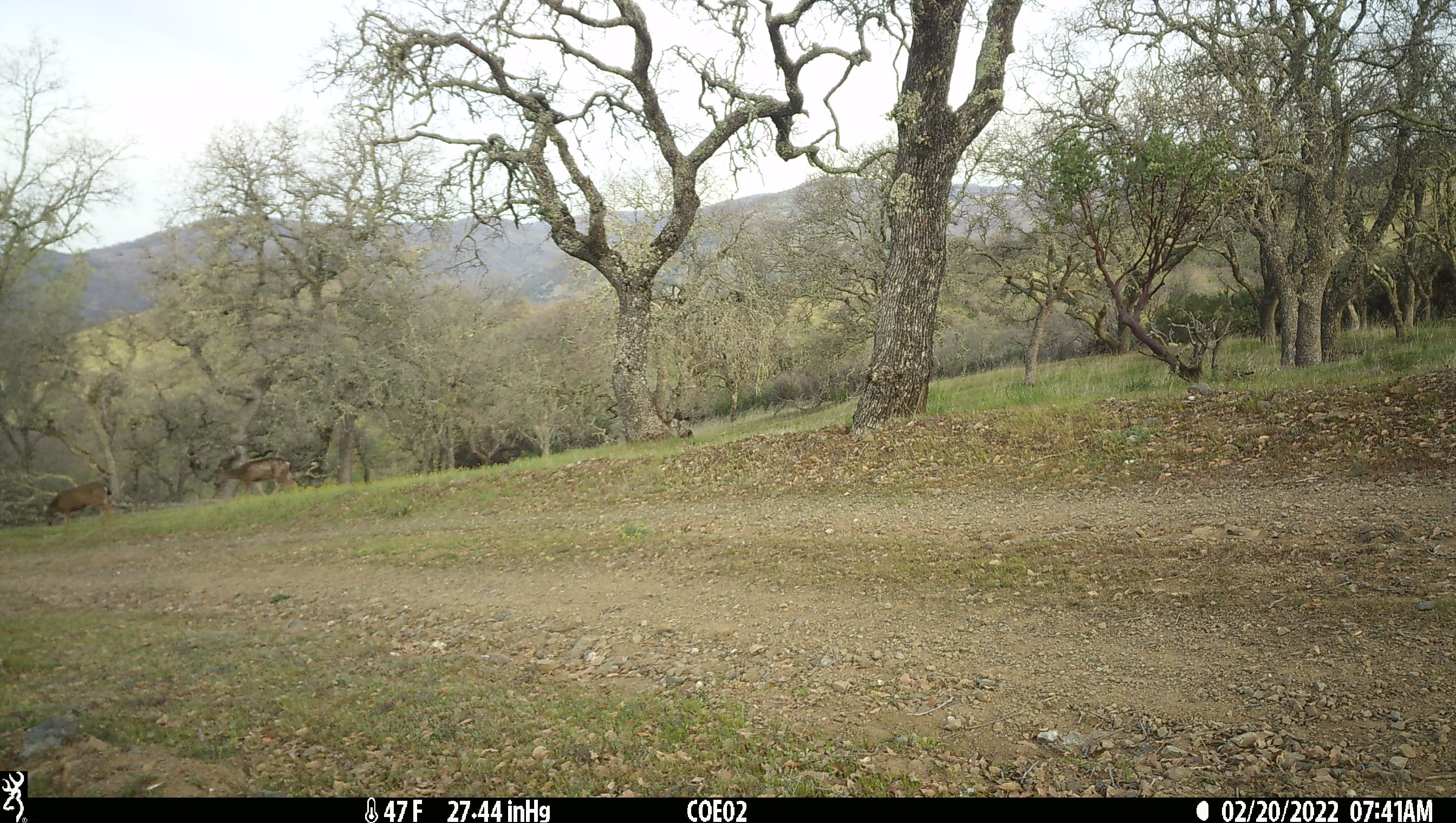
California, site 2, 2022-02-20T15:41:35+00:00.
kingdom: Animalia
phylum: Chordata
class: Mammalia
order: Artiodactyla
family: Cervidae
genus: Odocoileus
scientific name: Odocoileus hemionus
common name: mule deer